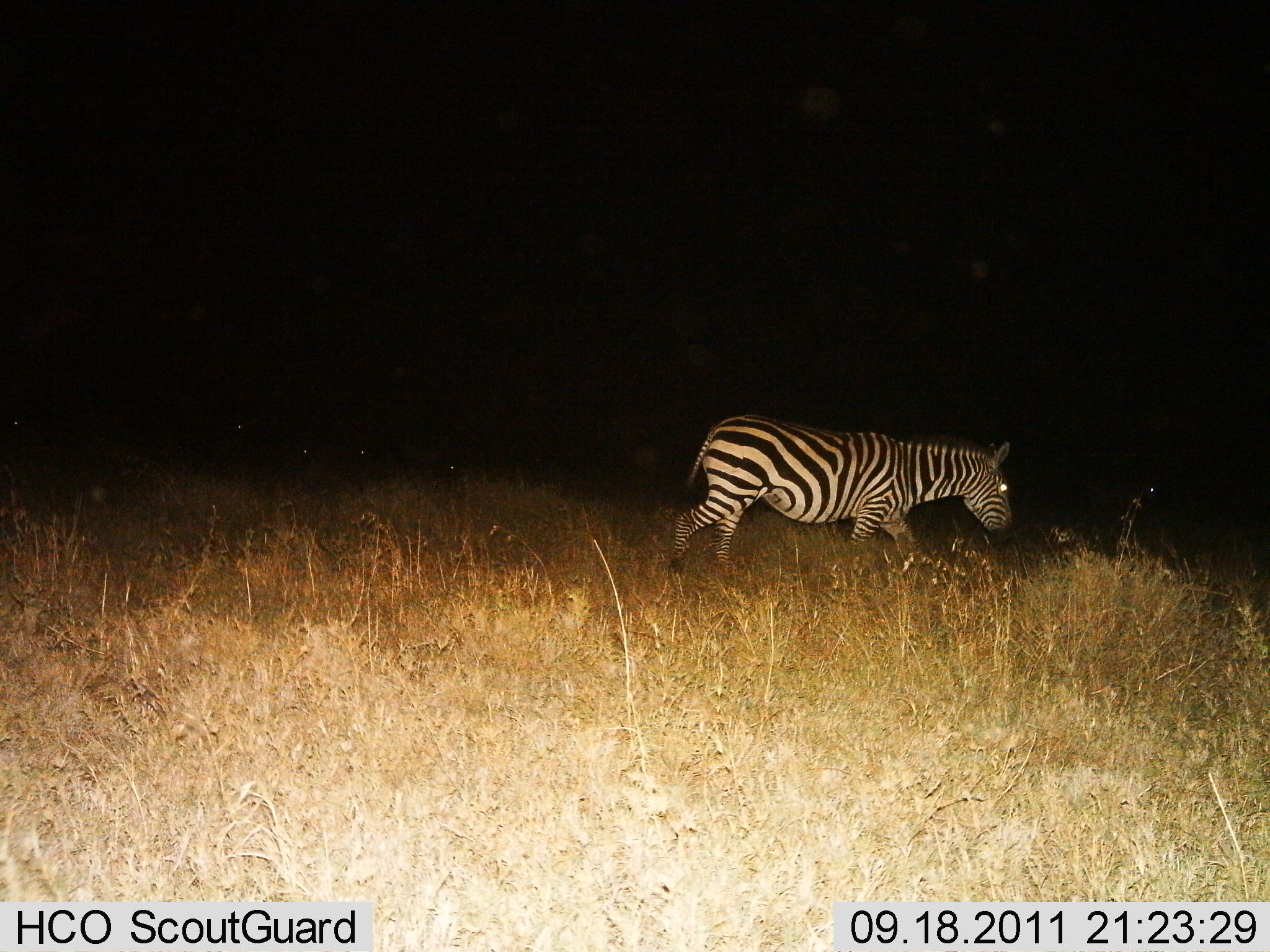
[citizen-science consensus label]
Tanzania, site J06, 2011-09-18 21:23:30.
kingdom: Animalia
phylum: Chordata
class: Mammalia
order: Perissodactyla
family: Equidae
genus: Equus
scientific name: Equus quagga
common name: plains zebra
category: zebra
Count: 1.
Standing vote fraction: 17%.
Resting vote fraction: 0%.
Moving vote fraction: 92%.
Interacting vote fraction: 0%.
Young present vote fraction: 0%.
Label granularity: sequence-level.